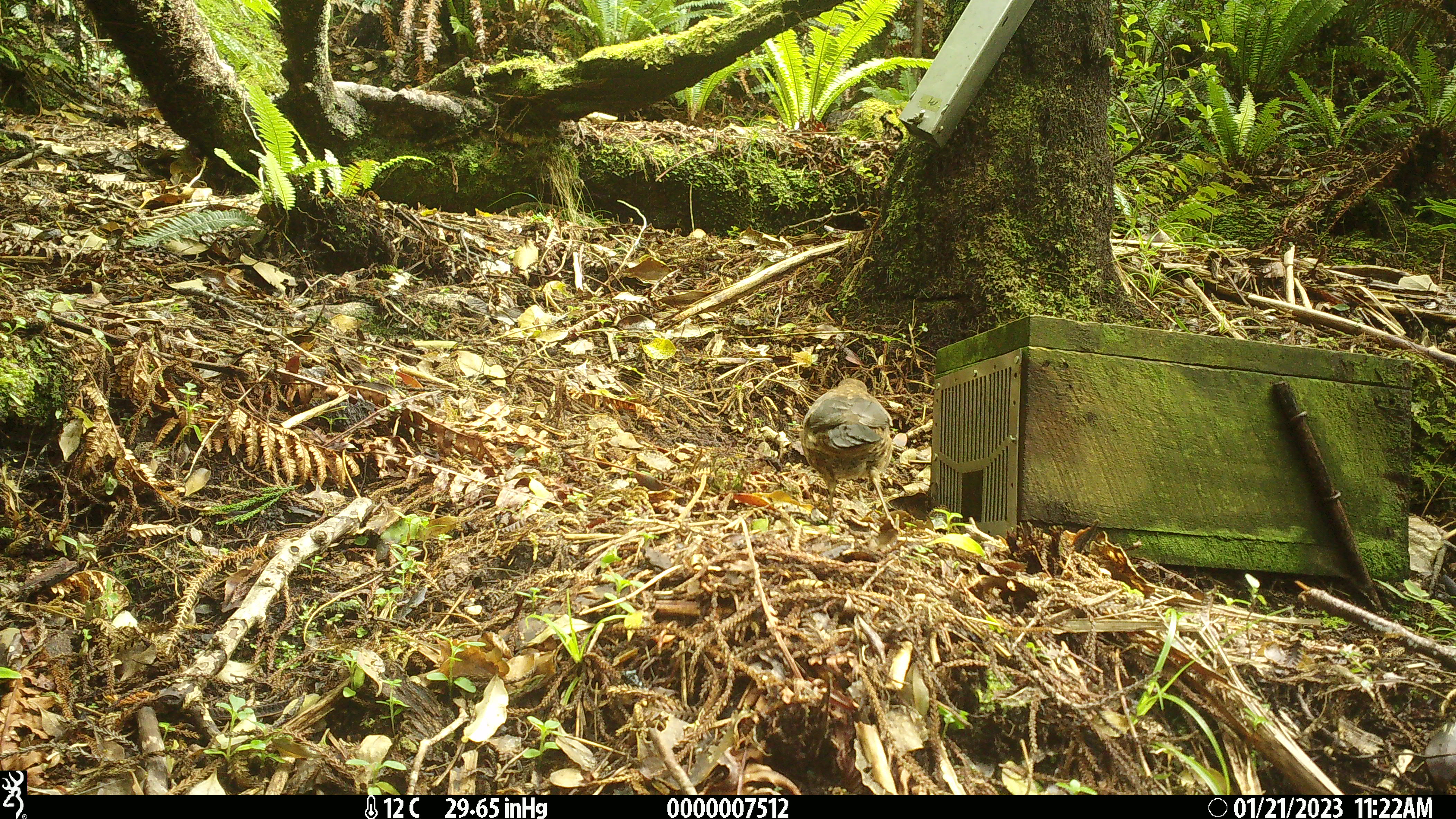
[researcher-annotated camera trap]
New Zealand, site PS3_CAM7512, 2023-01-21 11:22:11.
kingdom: Animalia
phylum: Chordata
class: Aves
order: Passeriformes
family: Turdidae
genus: Turdus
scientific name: Turdus merula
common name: eurasian blackbird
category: blackbird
Blackbird (eurasian blackbird) (Turdus merula).